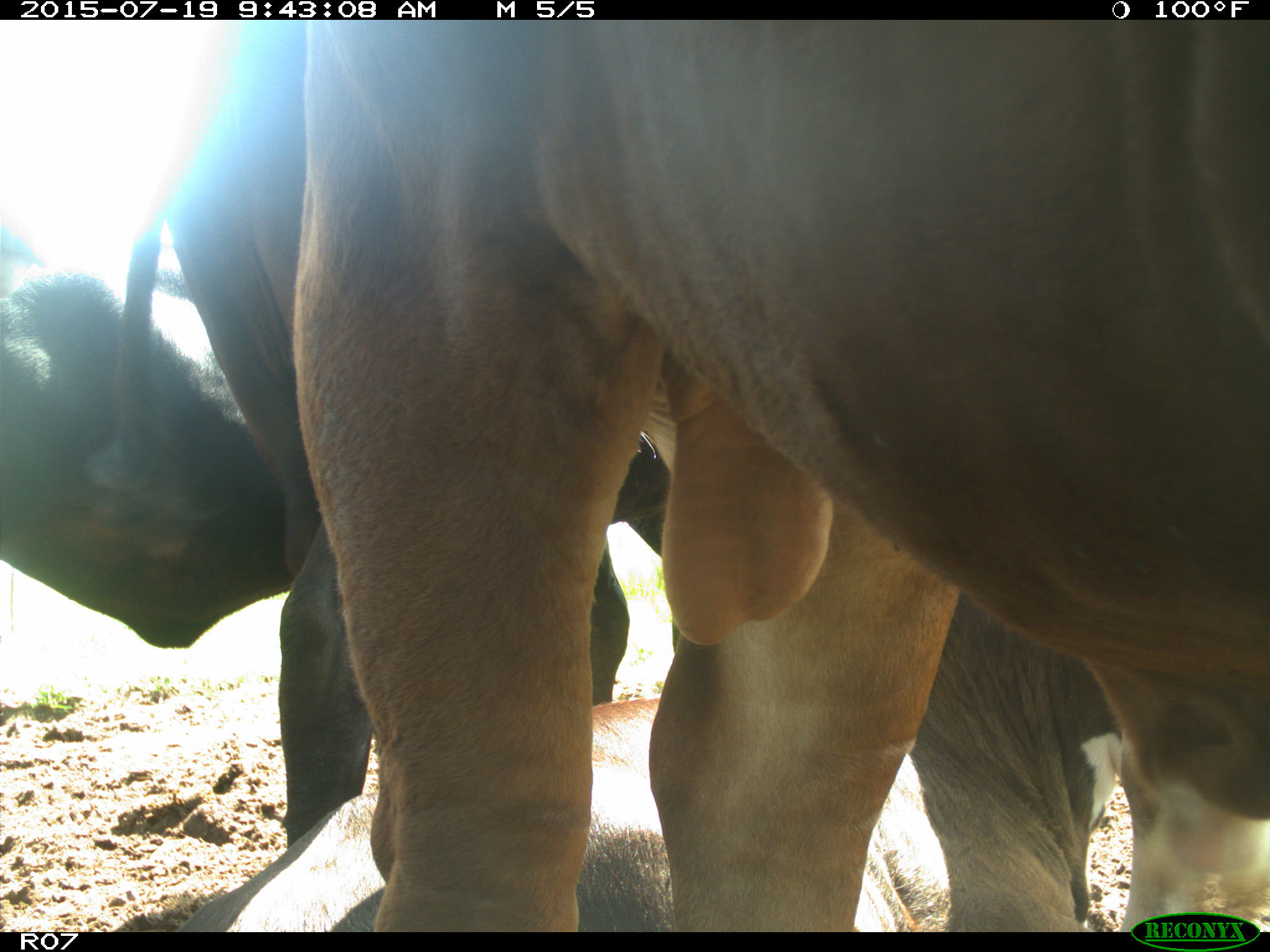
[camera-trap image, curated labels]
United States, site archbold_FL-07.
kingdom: Animalia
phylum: Chordata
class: Mammalia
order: Artiodactyla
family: Bovidae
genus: Bos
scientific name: Bos taurus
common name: domestic cow